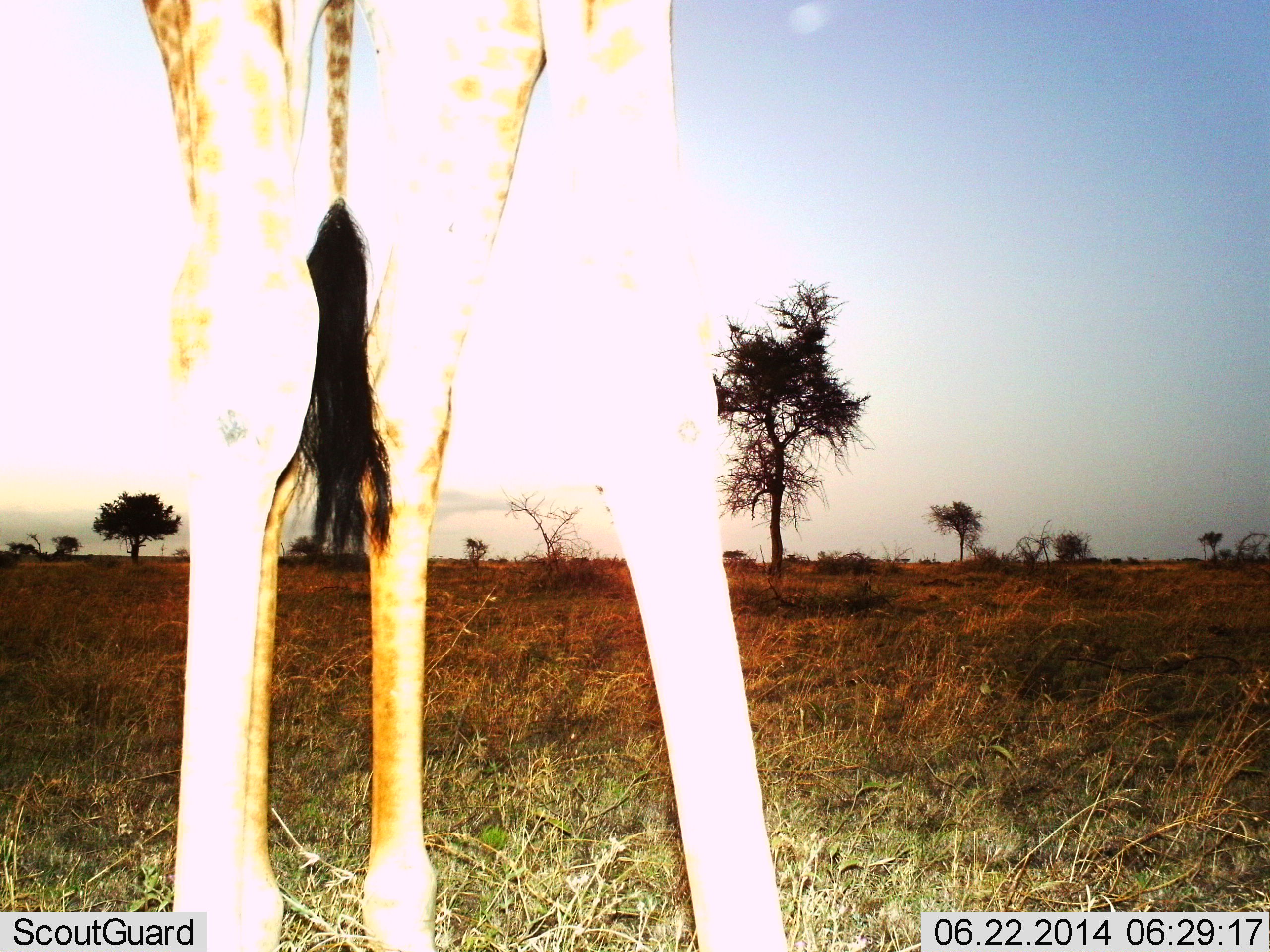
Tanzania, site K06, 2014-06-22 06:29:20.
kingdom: Animalia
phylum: Chordata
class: Mammalia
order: Artiodactyla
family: Giraffidae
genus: Giraffa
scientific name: Giraffa camelopardalis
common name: giraffe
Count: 1.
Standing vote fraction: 100%.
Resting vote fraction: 0%.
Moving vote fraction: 0%.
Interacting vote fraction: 0%.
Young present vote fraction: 0%.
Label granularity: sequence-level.